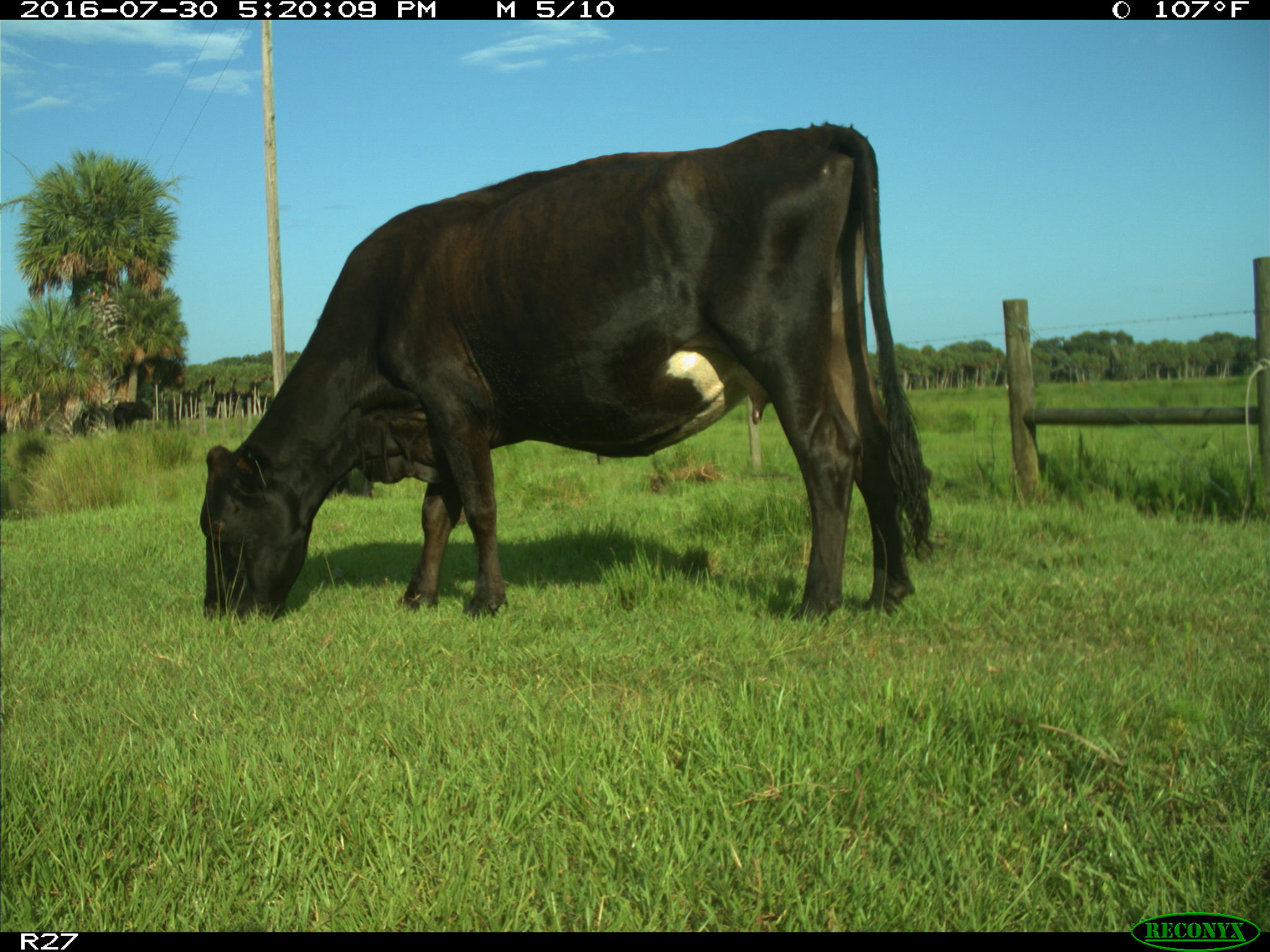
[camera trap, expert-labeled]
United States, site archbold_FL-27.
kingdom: Animalia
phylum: Chordata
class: Mammalia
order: Artiodactyla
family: Bovidae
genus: Bos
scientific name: Bos taurus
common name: domestic cow